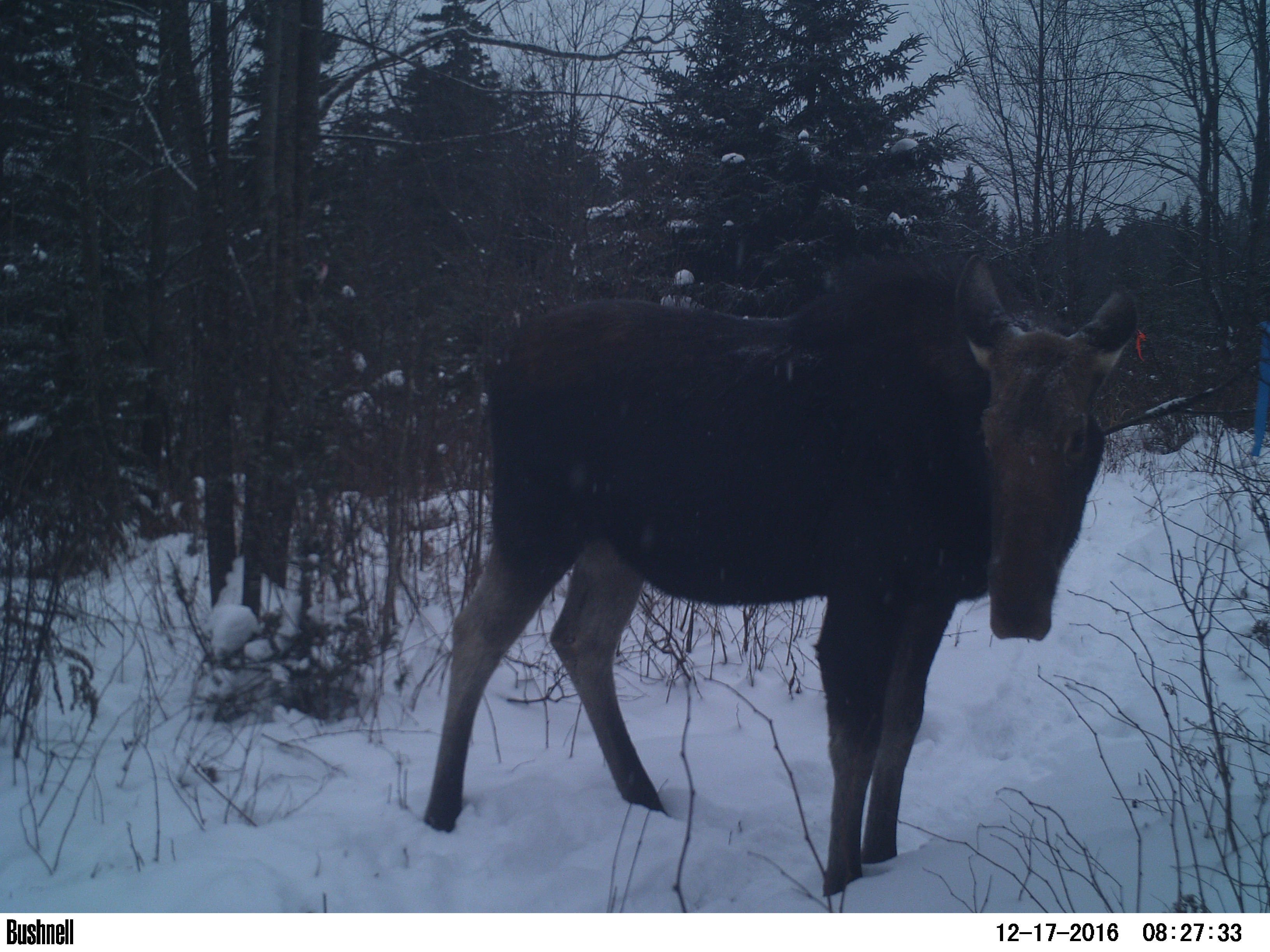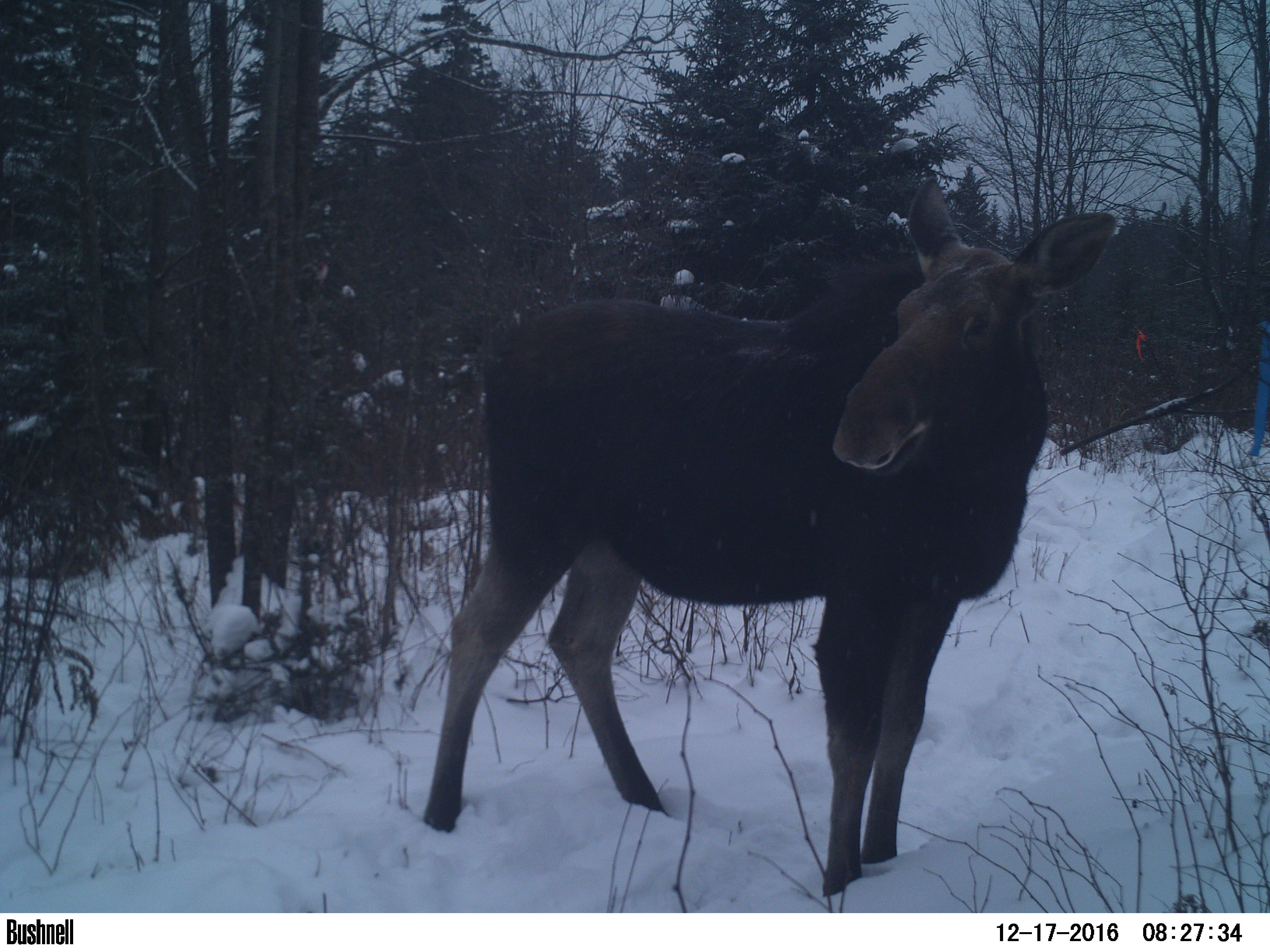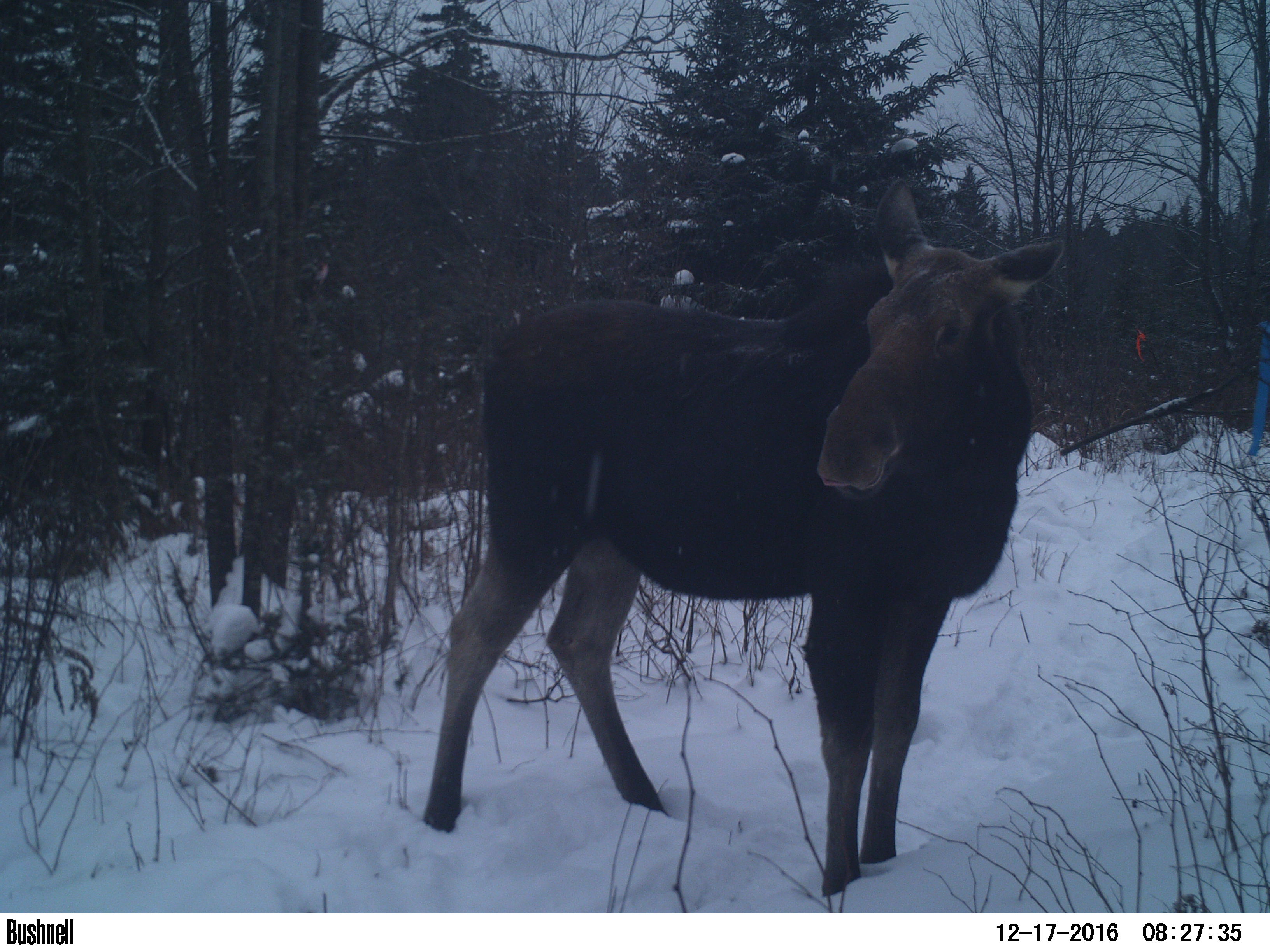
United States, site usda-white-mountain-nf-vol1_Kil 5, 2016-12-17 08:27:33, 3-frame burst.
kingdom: Animalia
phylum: Chordata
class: Mammalia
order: Artiodactyla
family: Cervidae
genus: Alces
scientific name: Alces alces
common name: moose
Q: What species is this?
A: Moose (Alces alces).